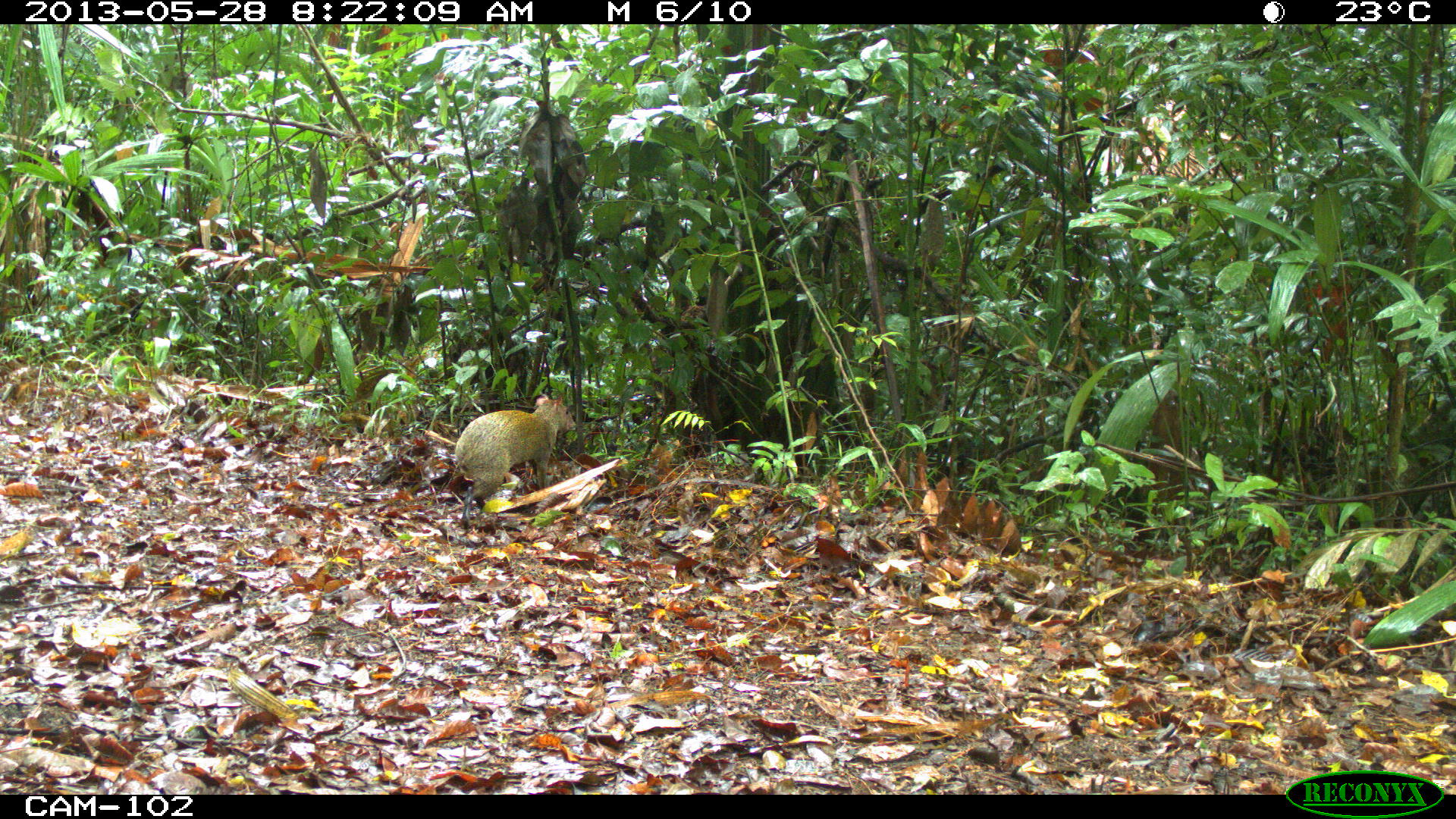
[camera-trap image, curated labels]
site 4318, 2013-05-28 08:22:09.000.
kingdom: Animalia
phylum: Chordata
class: Mammalia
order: Rodentia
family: Dasyproctidae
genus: Dasyprocta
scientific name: Dasyprocta punctata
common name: central american agouti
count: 1